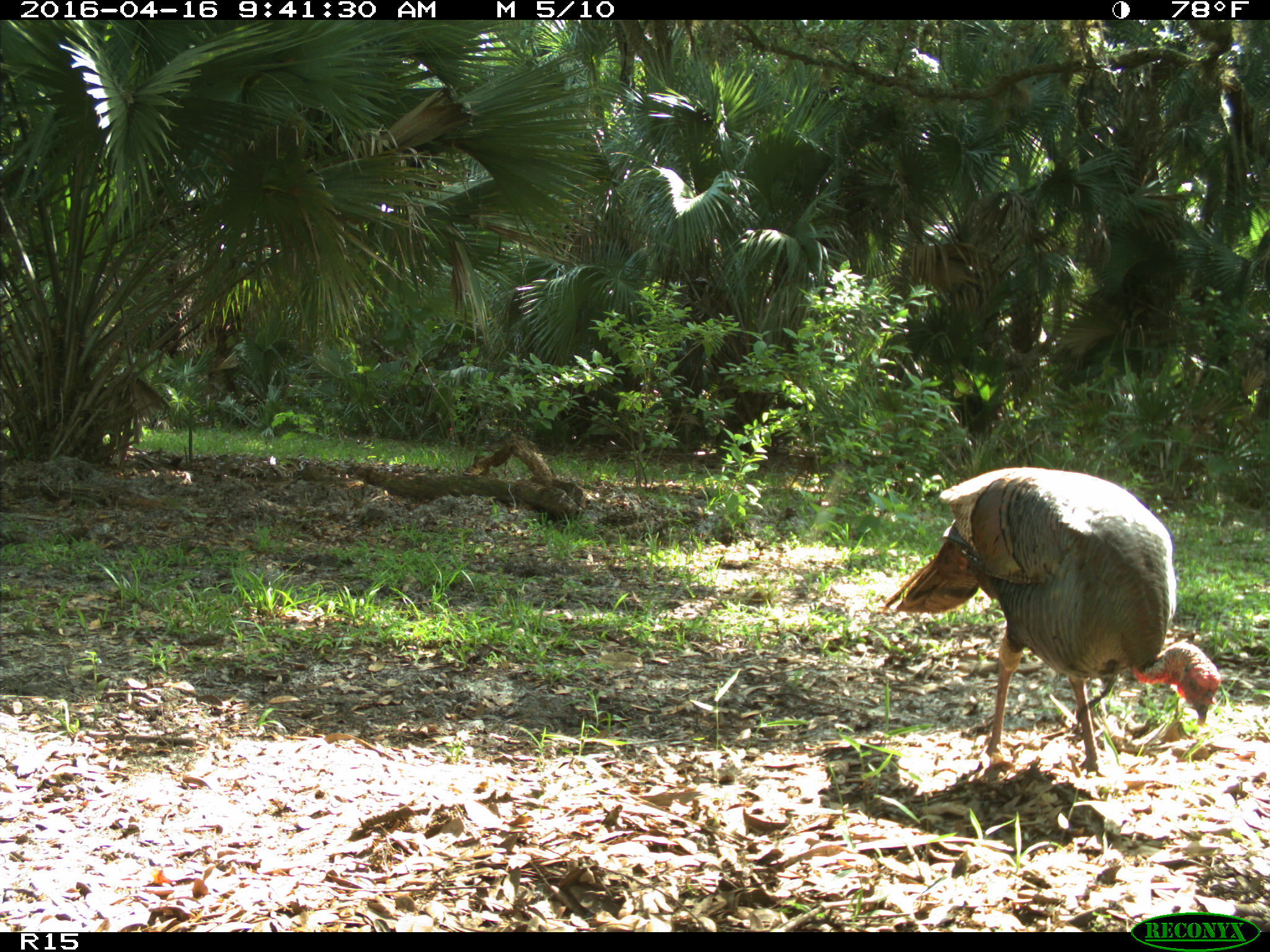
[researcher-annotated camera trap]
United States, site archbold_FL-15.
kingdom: Animalia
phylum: Chordata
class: Aves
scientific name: Aves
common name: birds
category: unidentified bird